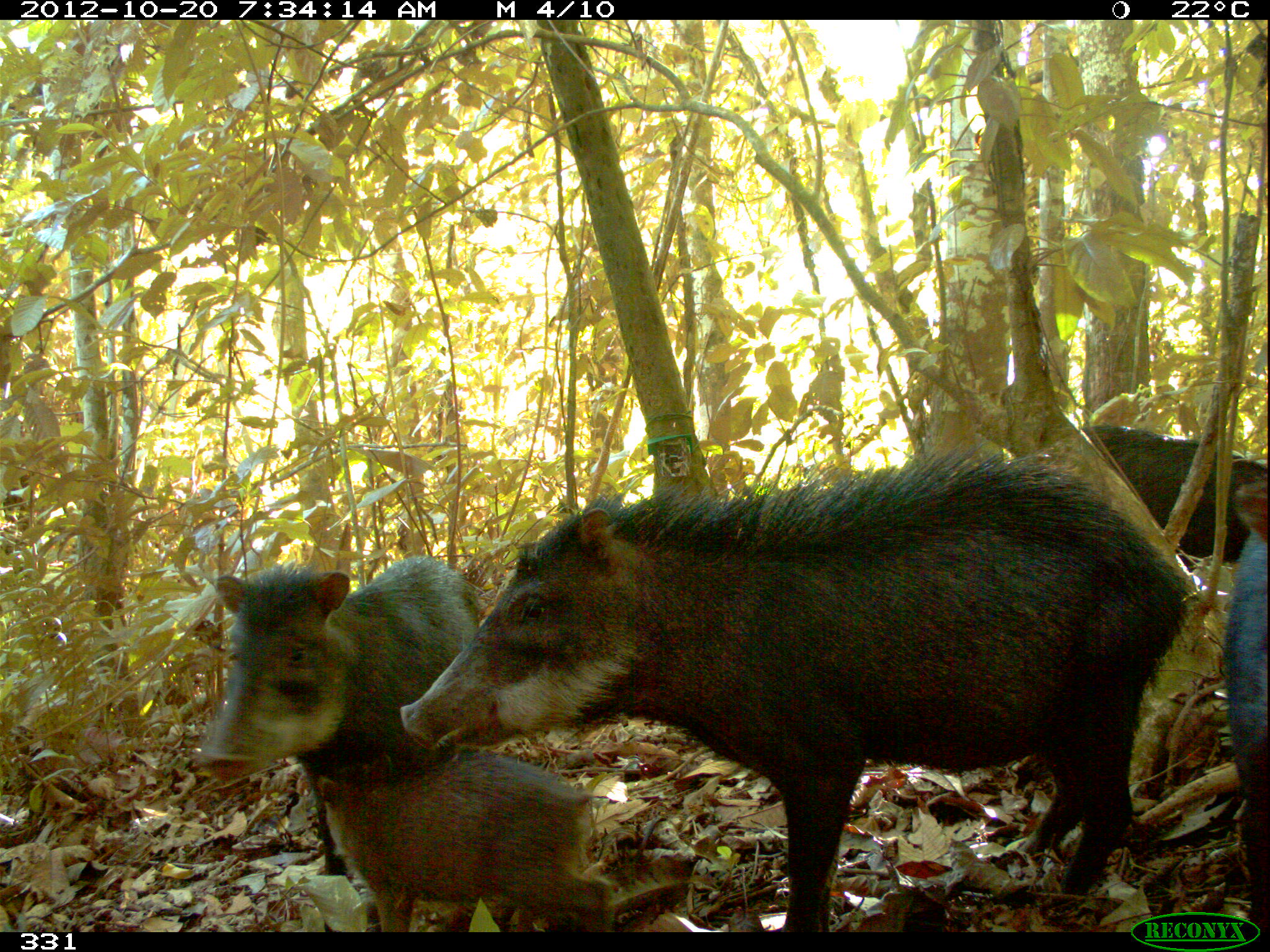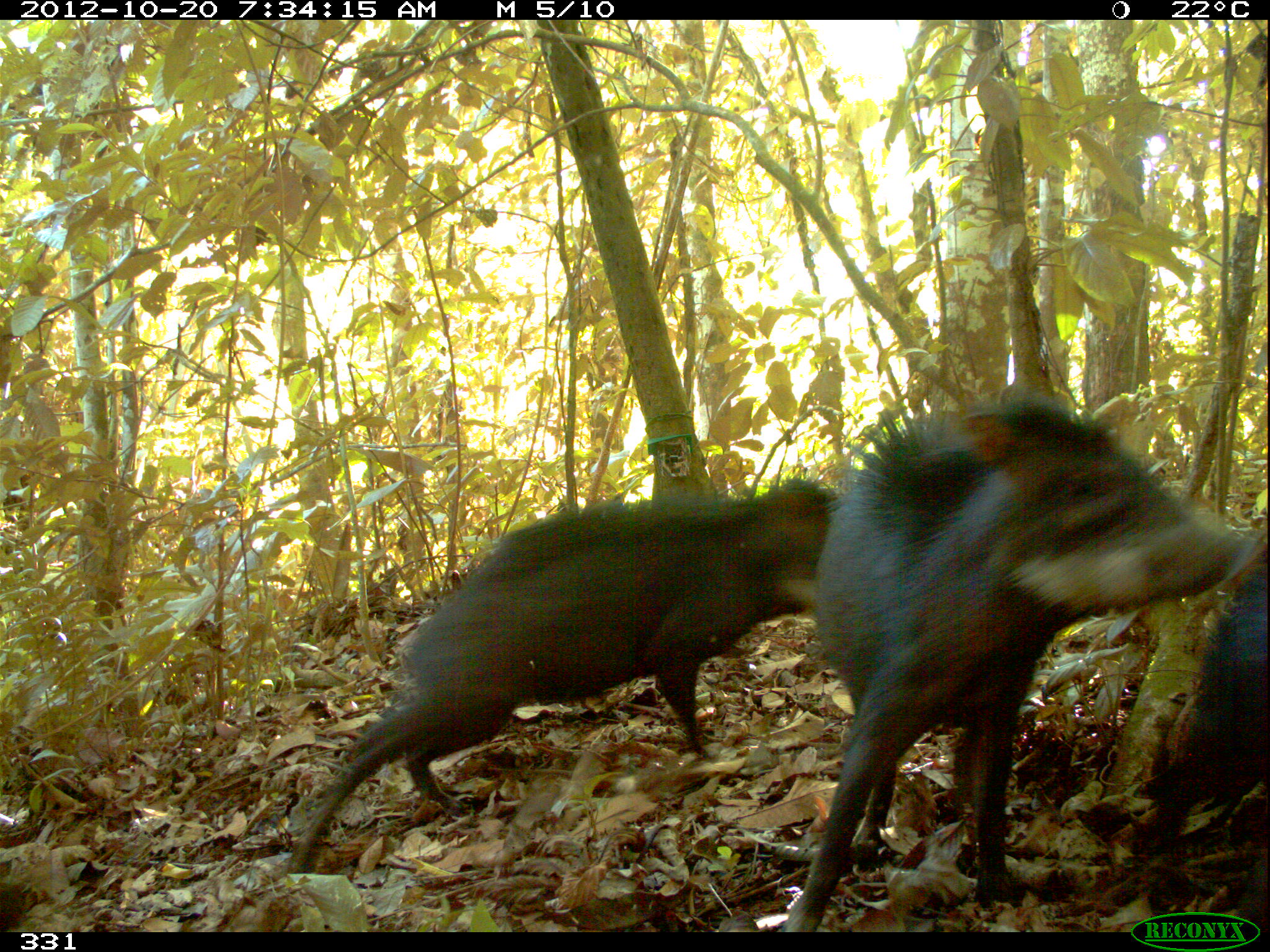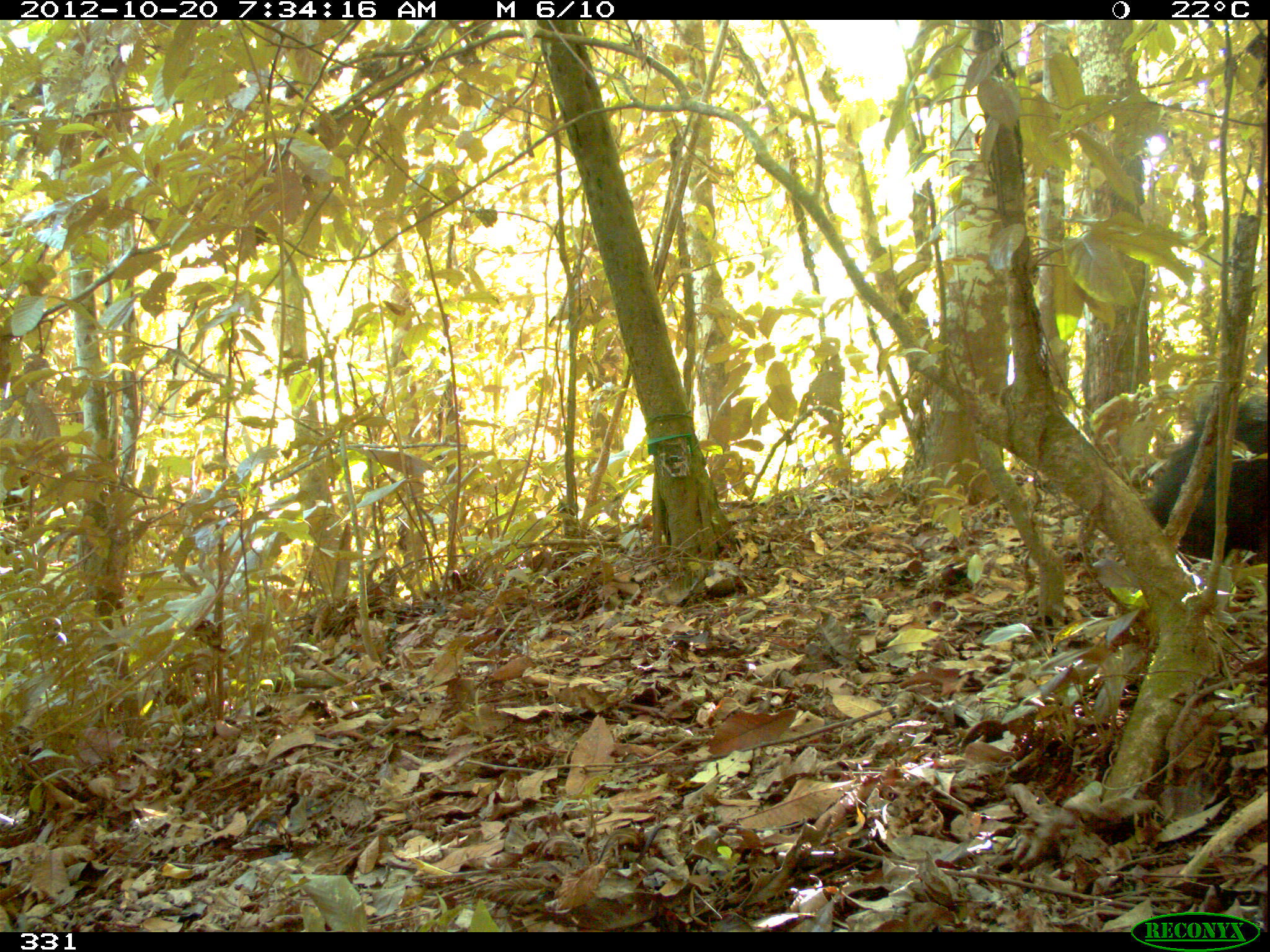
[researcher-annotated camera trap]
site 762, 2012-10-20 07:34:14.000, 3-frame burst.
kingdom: Animalia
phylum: Chordata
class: Mammalia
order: Artiodactyla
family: Tayassuidae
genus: Tayassu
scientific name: Tayassu pecari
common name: white-lipped peccary